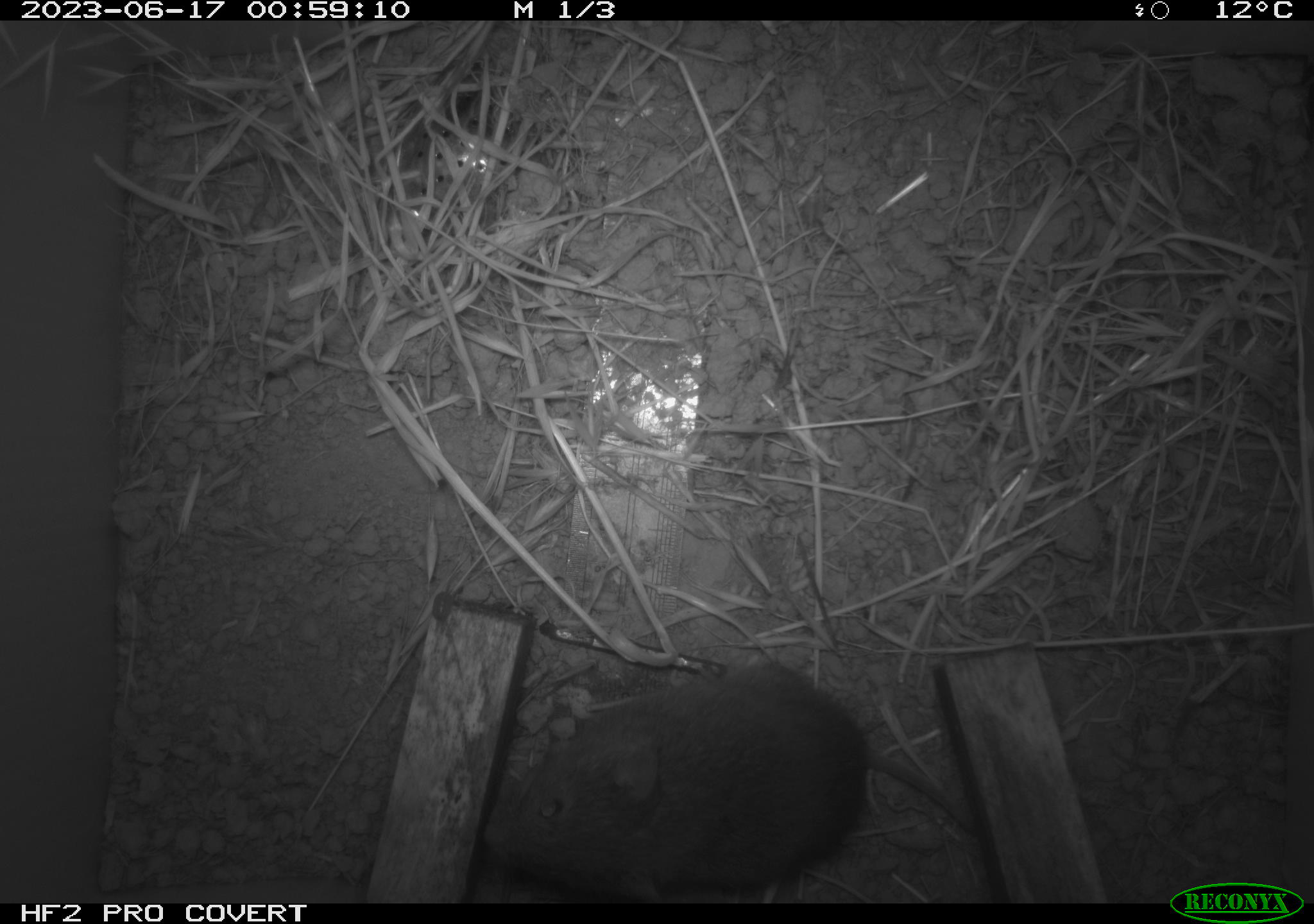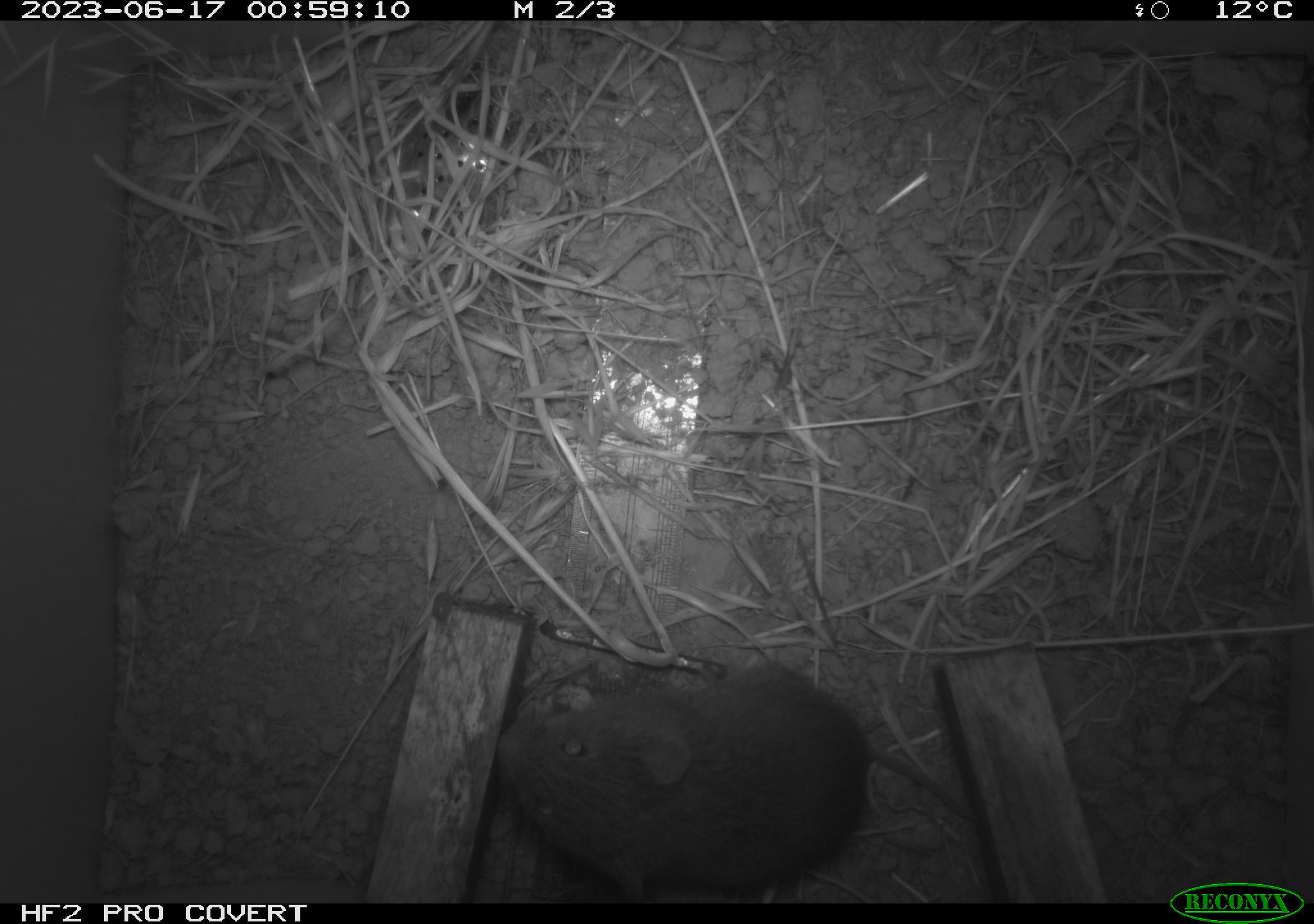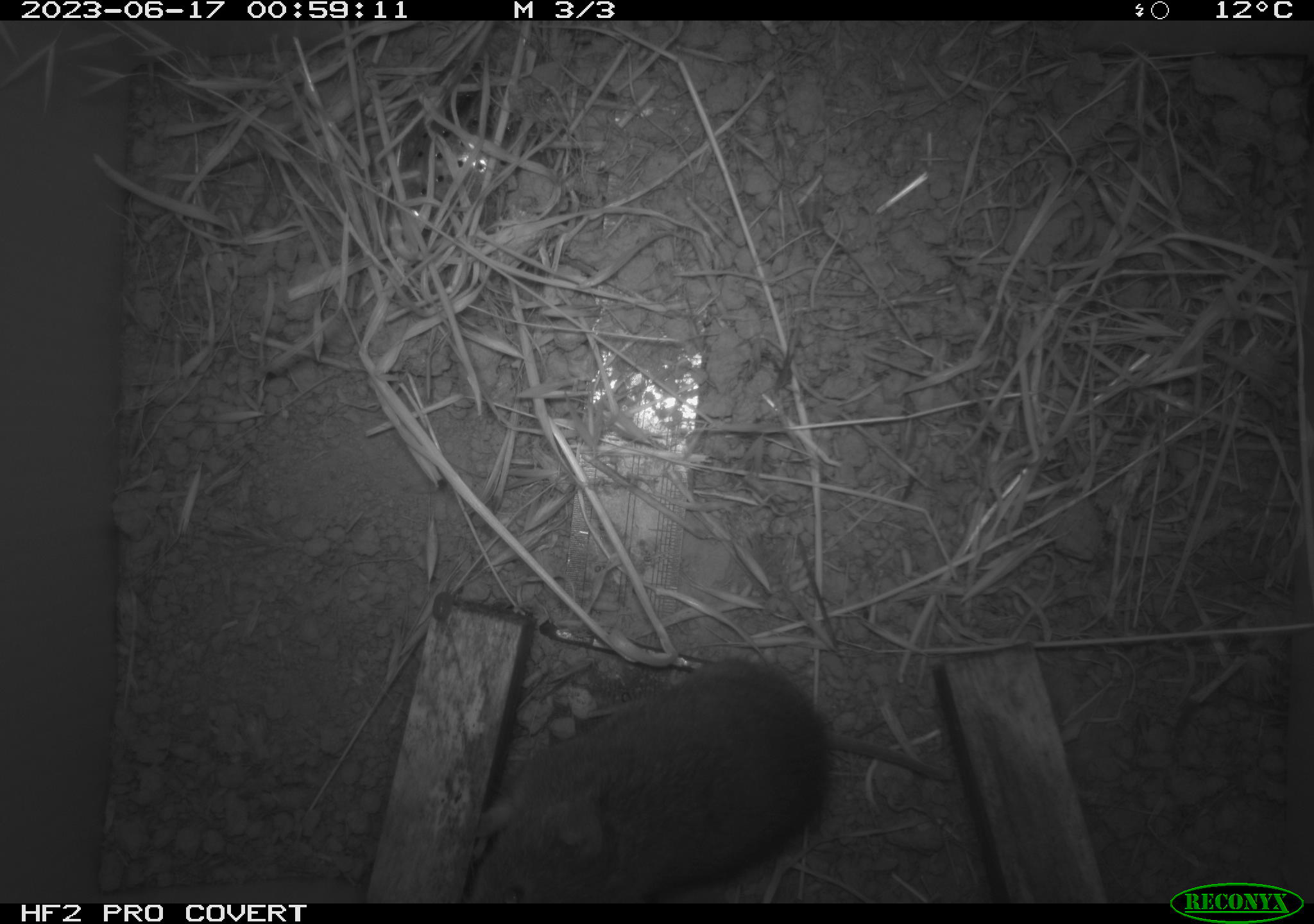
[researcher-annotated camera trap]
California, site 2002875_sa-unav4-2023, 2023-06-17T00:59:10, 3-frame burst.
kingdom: Animalia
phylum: Chordata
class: Mammalia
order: Rodentia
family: Cricetidae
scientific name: Arvicolinae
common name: voles, lemmings, and muskrats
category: arvicolinae subfamily